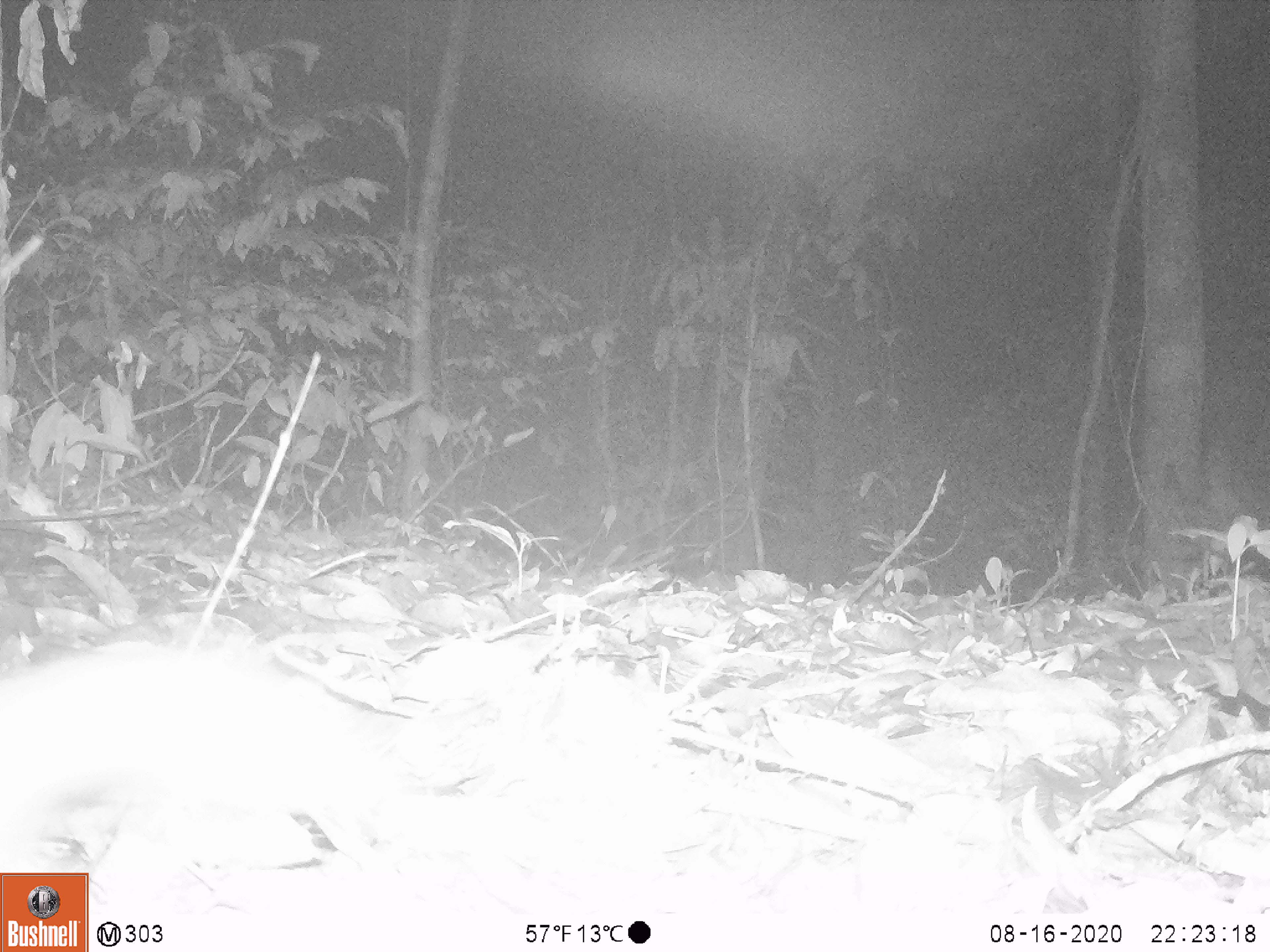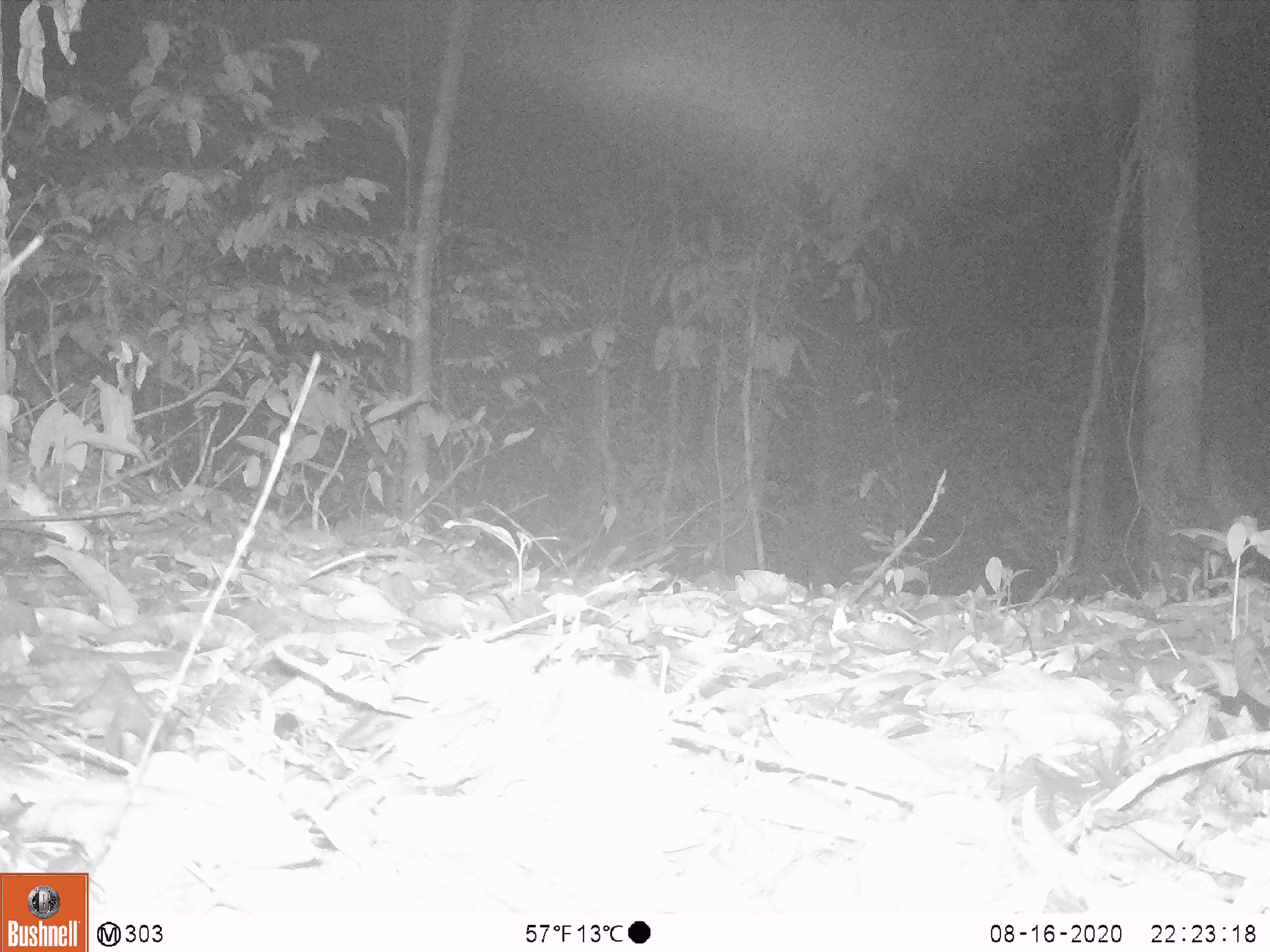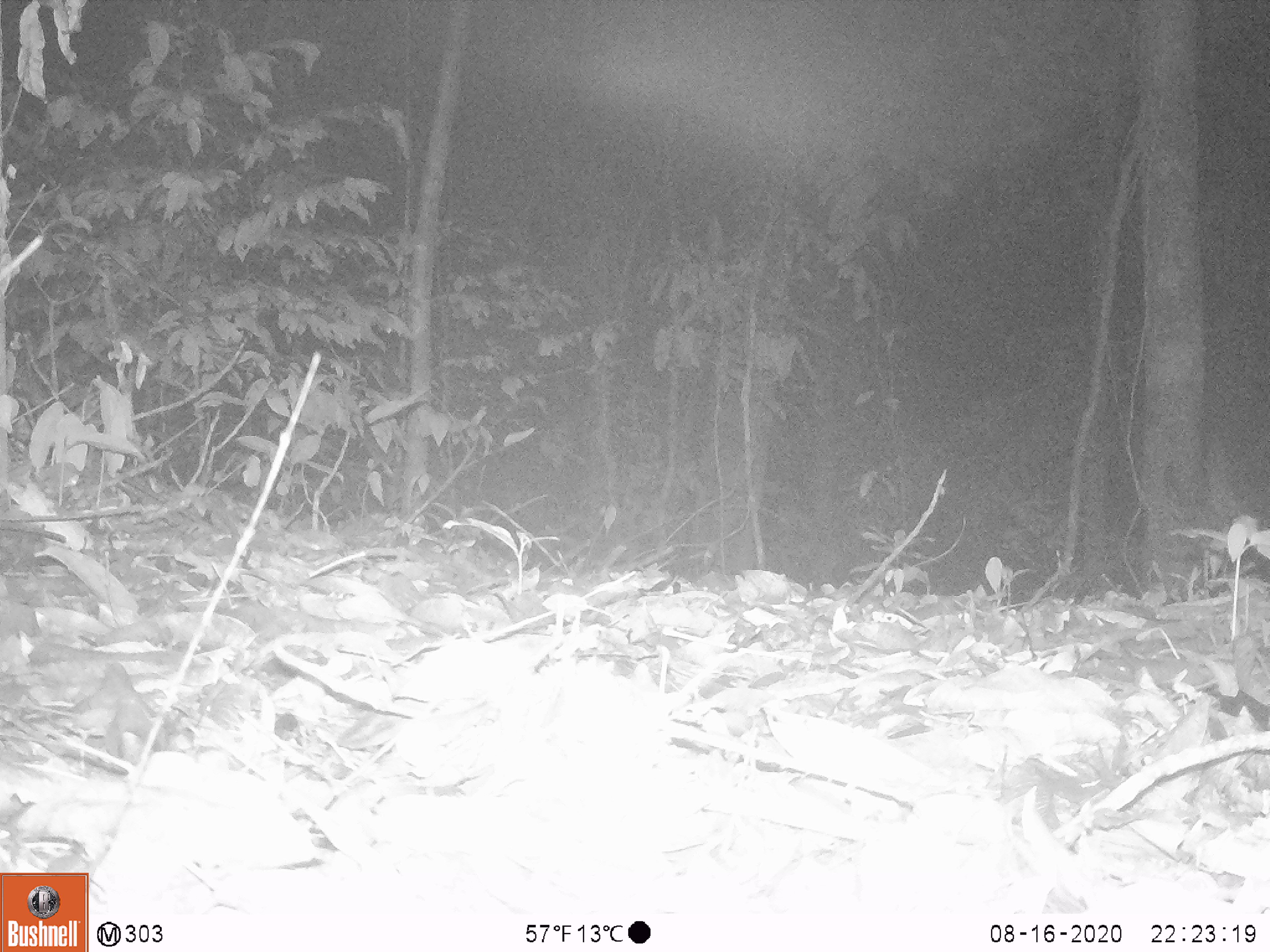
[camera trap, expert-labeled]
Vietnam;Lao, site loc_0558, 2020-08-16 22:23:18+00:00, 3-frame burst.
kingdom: Animalia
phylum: Chordata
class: Mammalia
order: Carnivora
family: Mustelidae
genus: Melogale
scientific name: Melogale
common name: ferret badger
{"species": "ferret badger (Melogale)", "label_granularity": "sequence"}